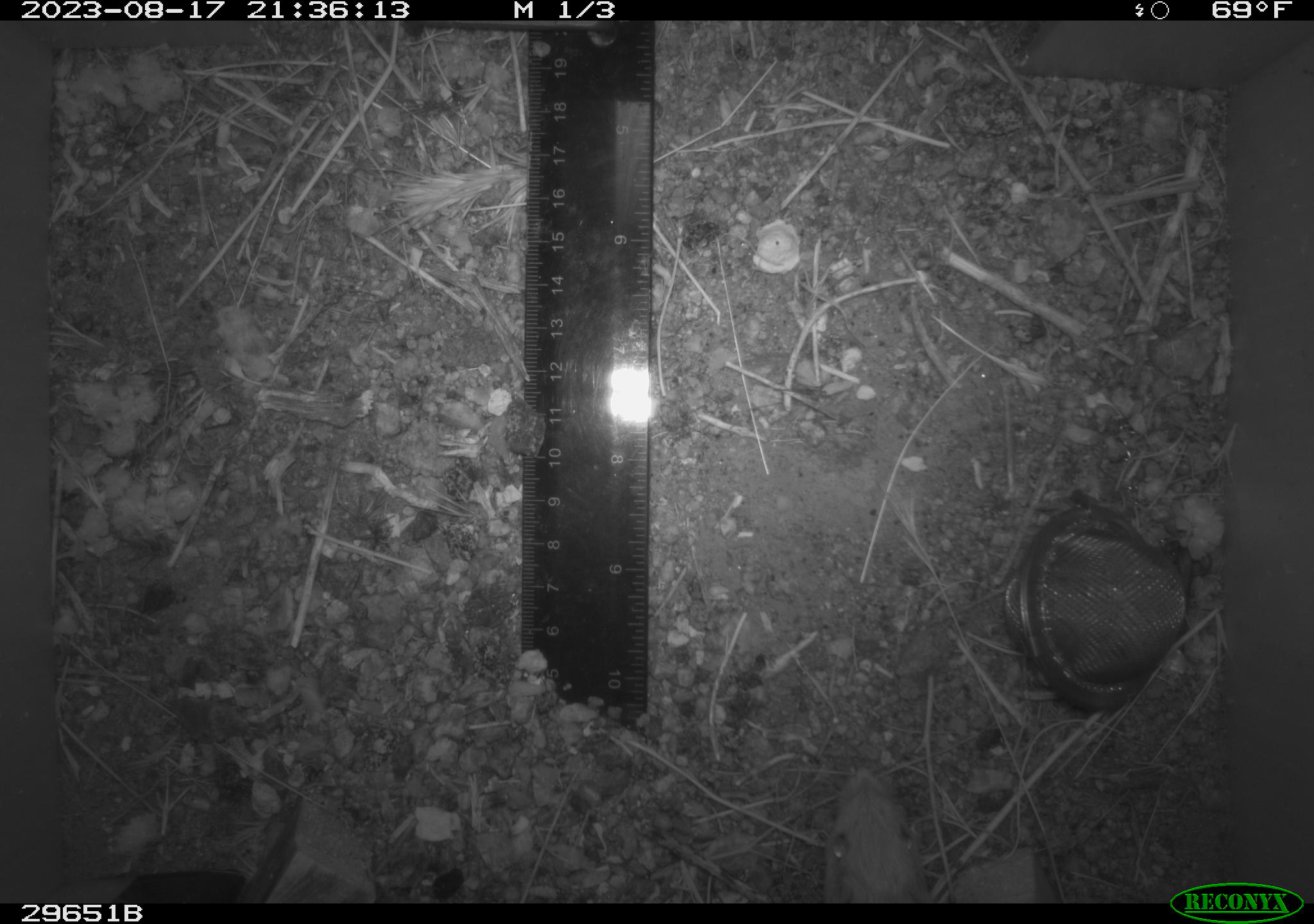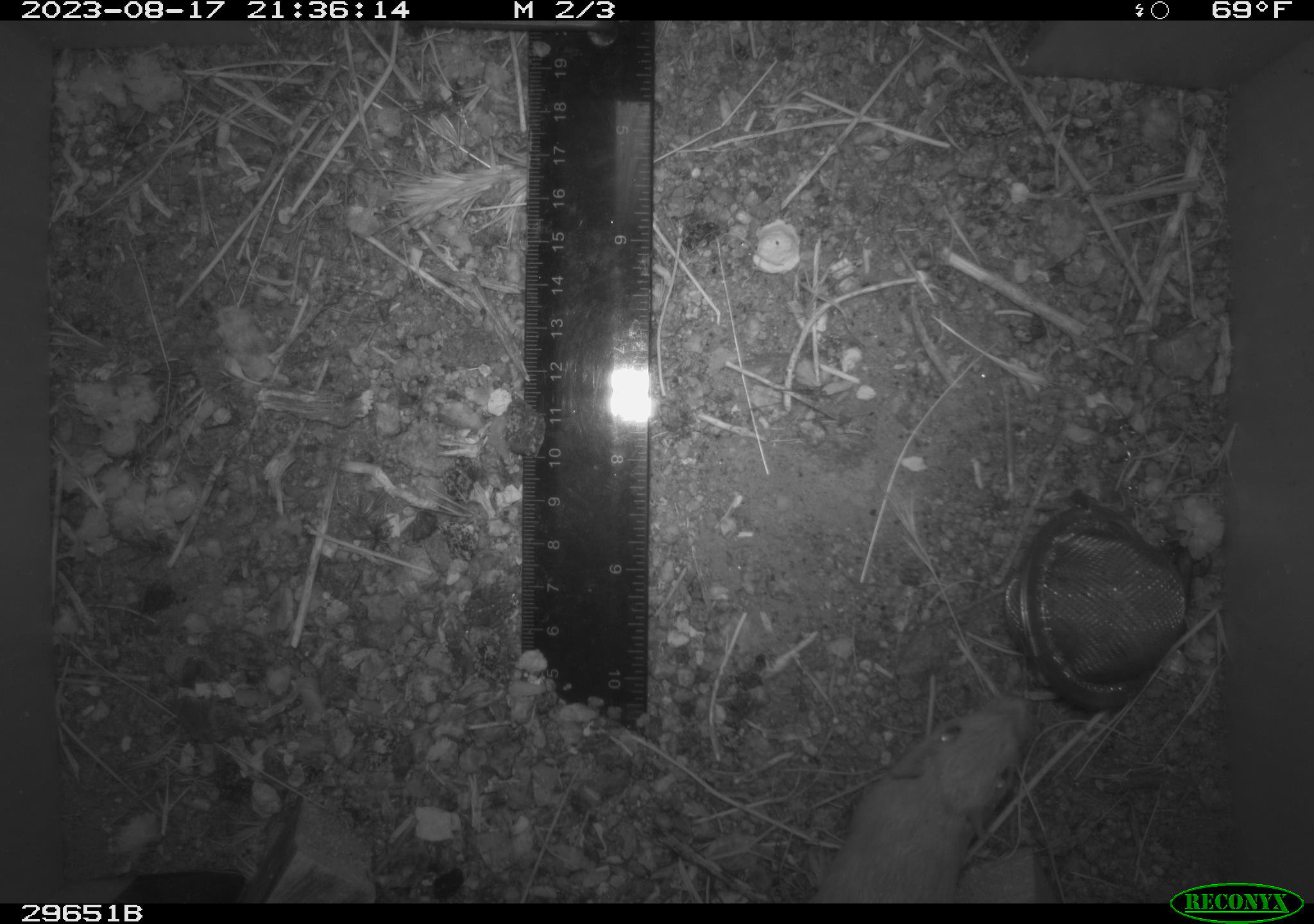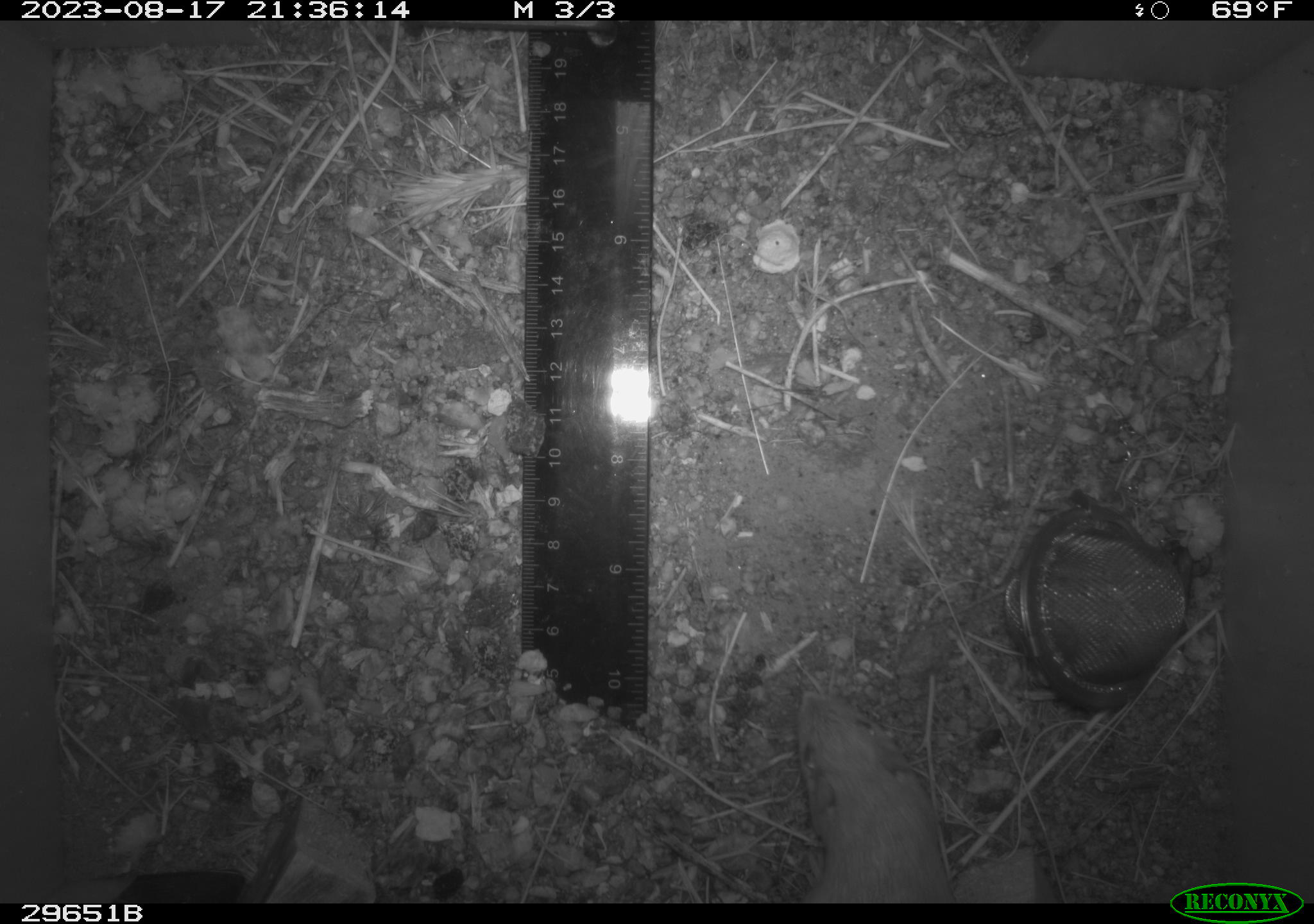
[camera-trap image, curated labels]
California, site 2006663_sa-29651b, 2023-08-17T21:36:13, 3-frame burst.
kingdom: Animalia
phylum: Chordata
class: Mammalia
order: Rodentia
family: Heteromyidae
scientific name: Heteromyidae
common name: kangaroo rats and pocket mice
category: heteromyidae family